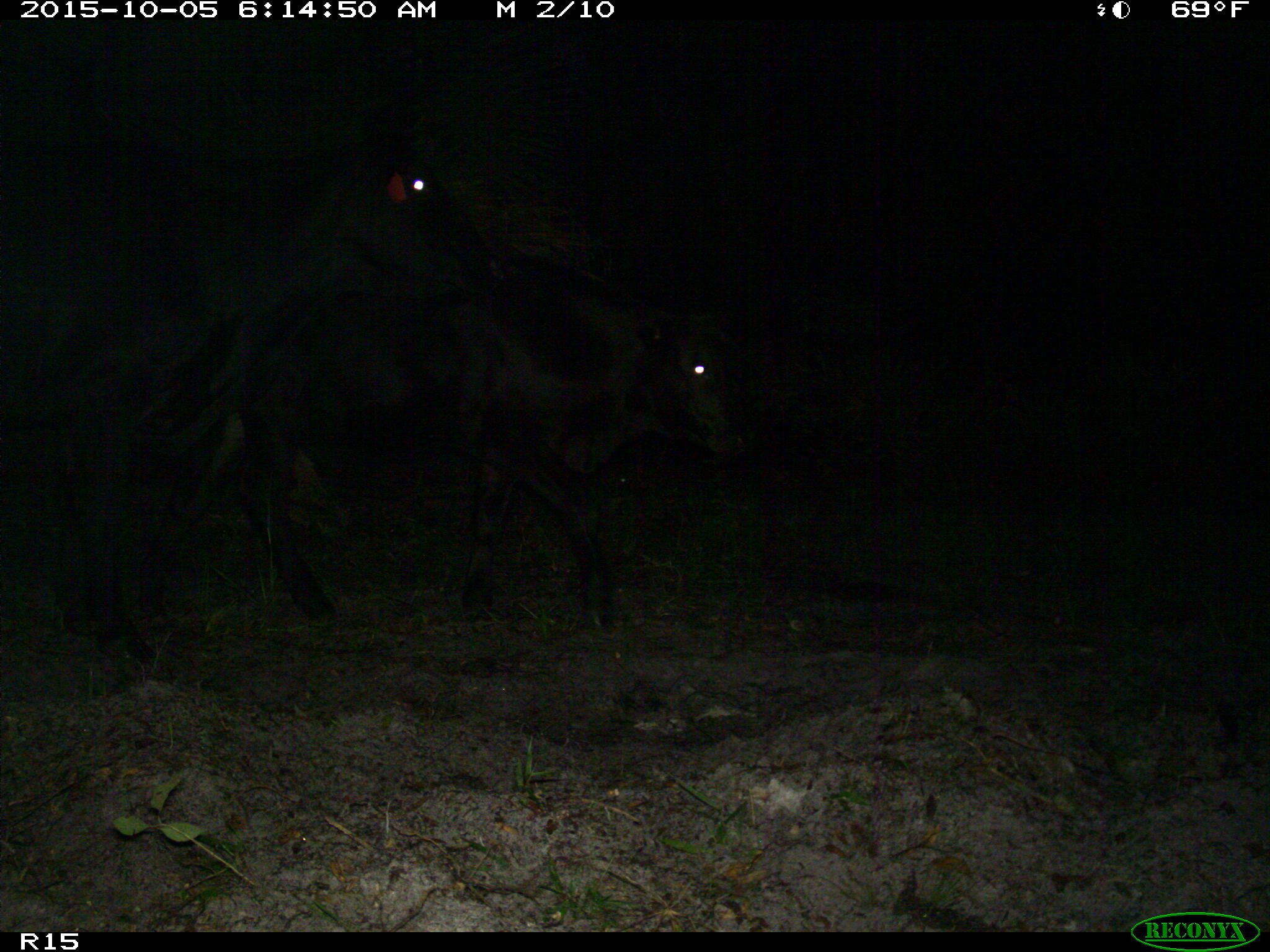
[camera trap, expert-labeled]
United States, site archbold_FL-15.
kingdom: Animalia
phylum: Chordata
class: Mammalia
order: Artiodactyla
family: Bovidae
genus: Bos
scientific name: Bos taurus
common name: domestic cow